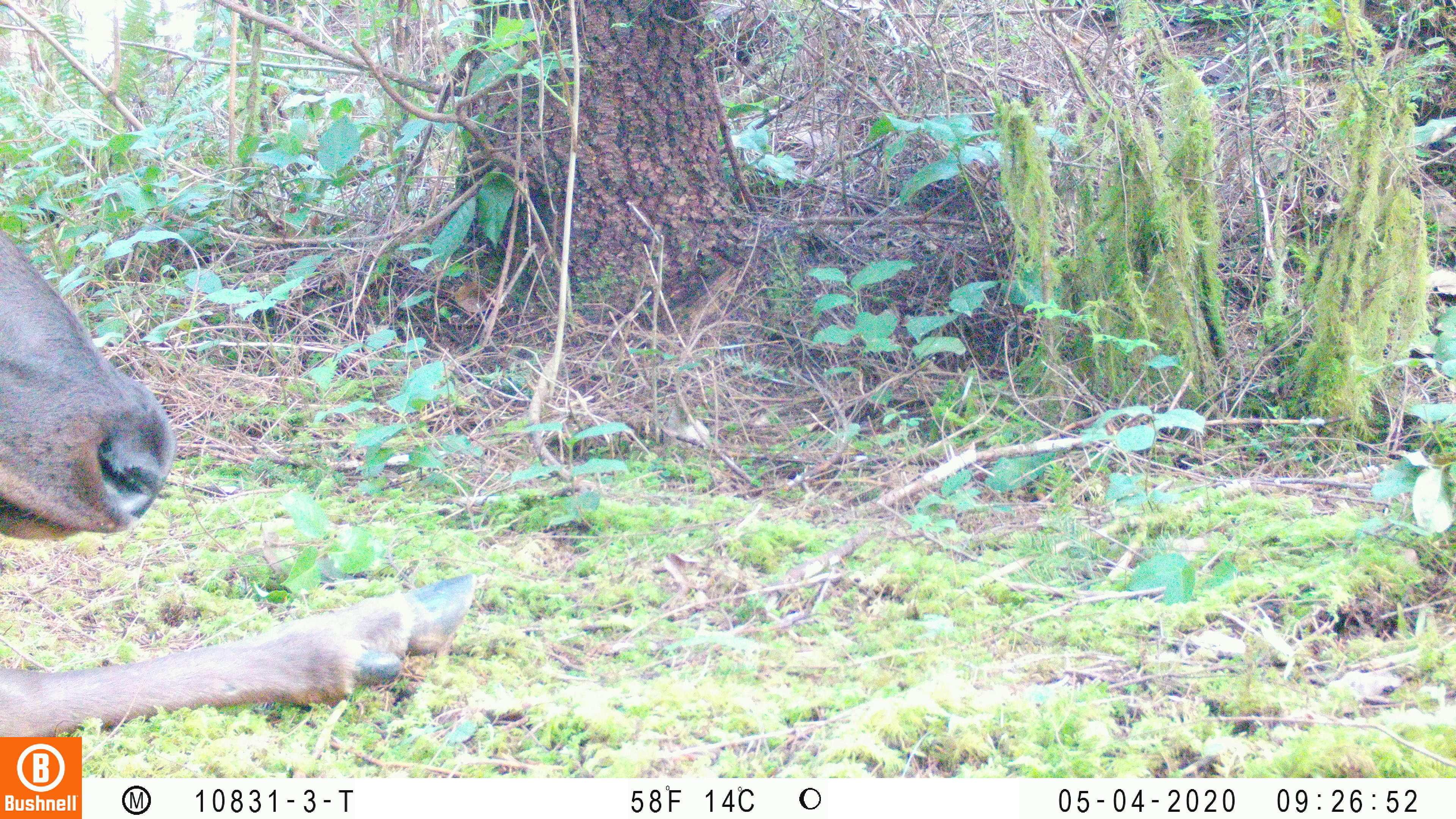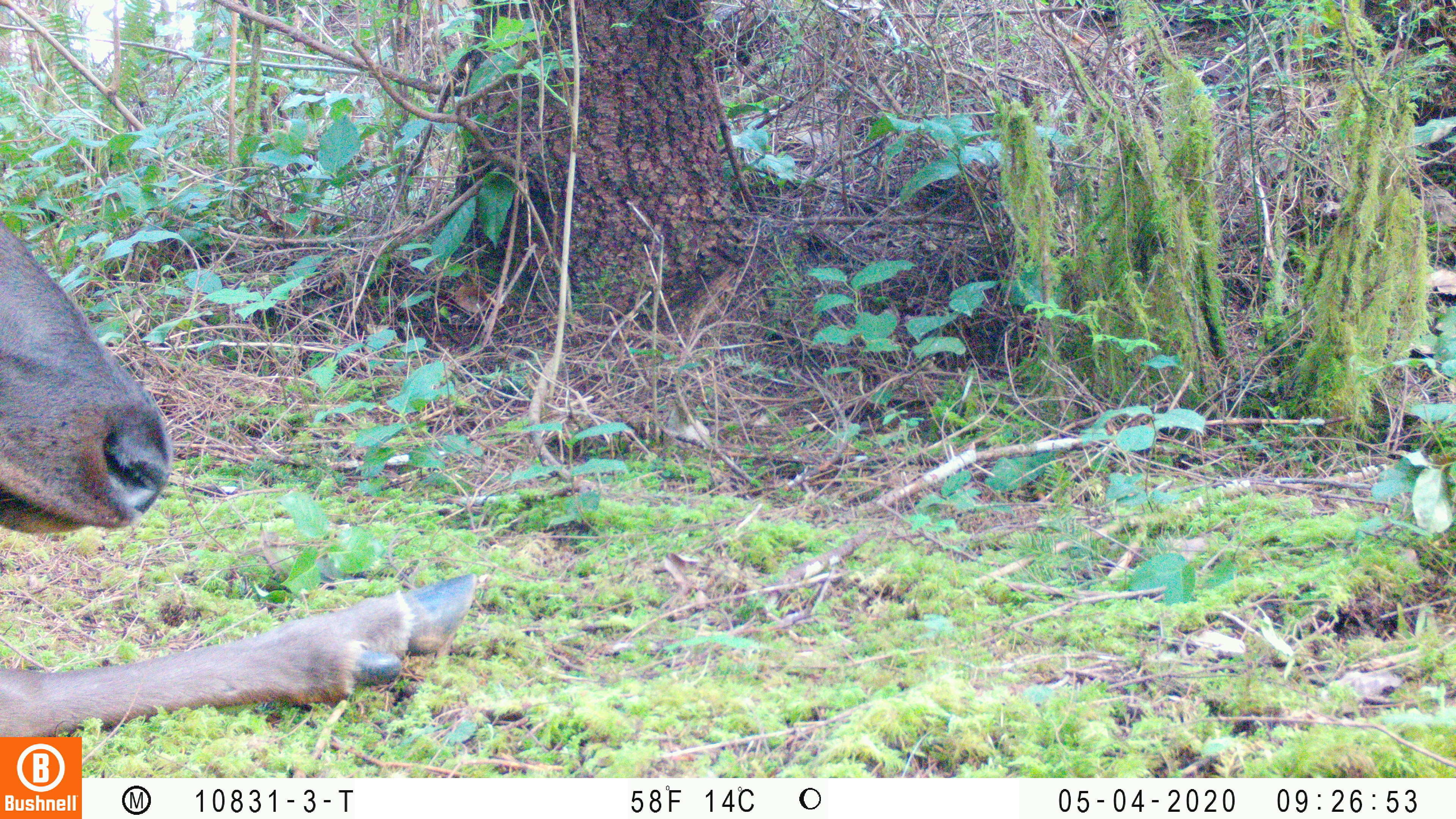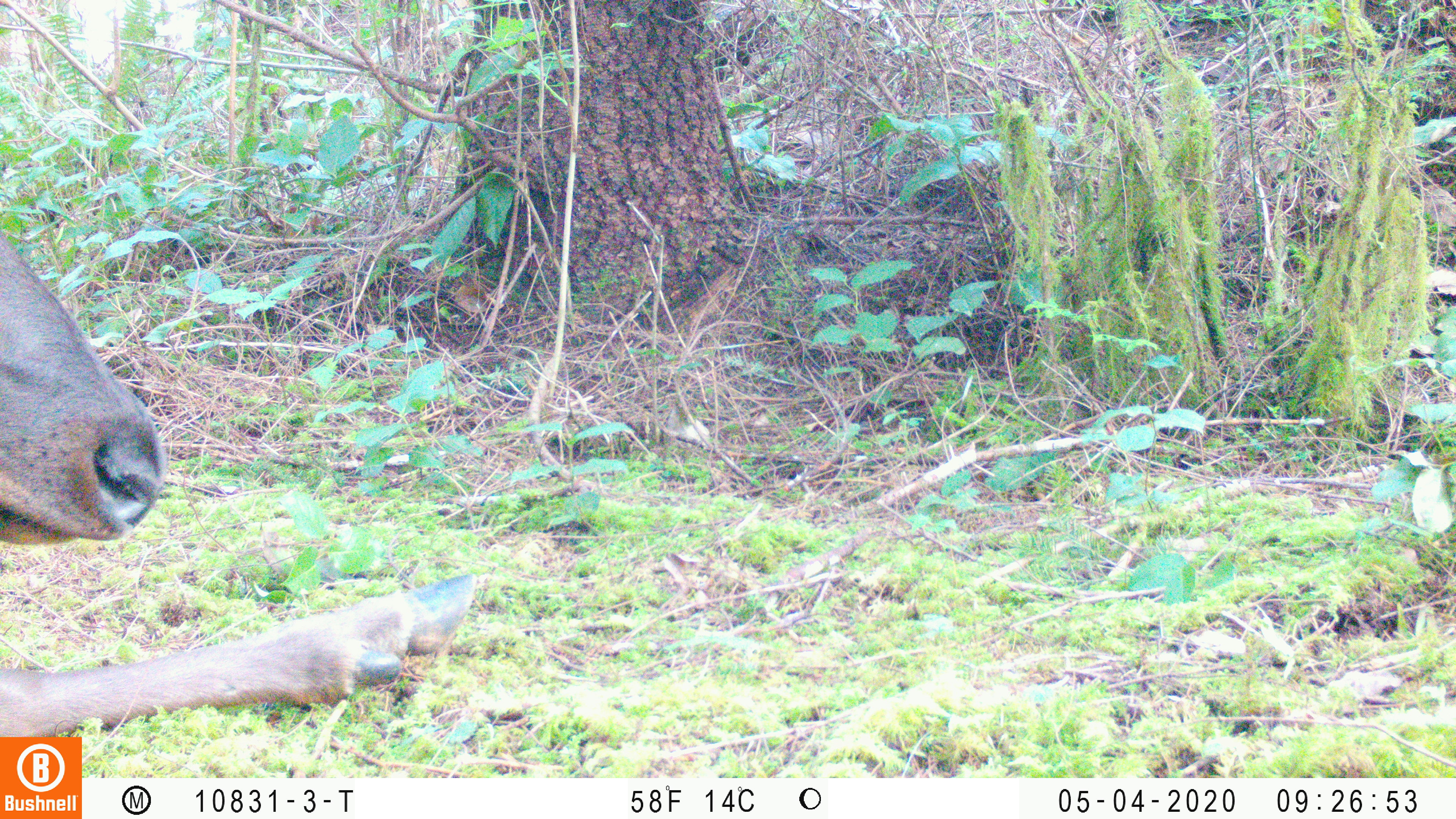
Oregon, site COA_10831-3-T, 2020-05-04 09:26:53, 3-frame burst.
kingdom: Animalia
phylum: Chordata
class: Mammalia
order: Artiodactyla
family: Cervidae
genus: Cervus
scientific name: Cervus canadensis roosevelti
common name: roosevelt elk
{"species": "roosevelt elk (Cervus canadensis roosevelti)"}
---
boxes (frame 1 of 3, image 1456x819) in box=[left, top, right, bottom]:
roosevelt elk: box=[2, 232, 484, 730]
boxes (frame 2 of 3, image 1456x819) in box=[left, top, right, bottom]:
roosevelt elk: box=[0, 224, 482, 732]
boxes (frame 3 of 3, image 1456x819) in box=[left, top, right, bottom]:
roosevelt elk: box=[0, 230, 482, 727]